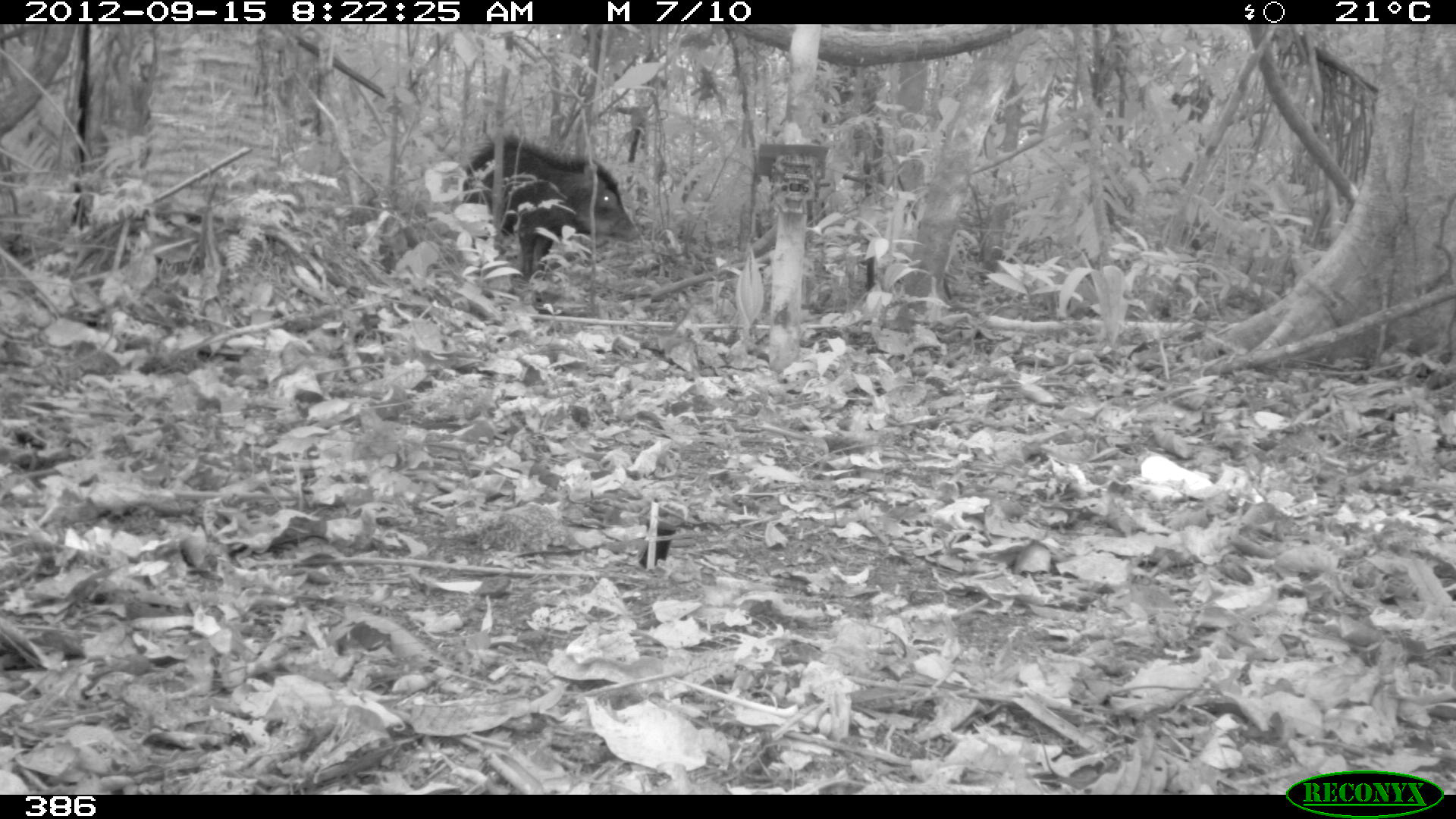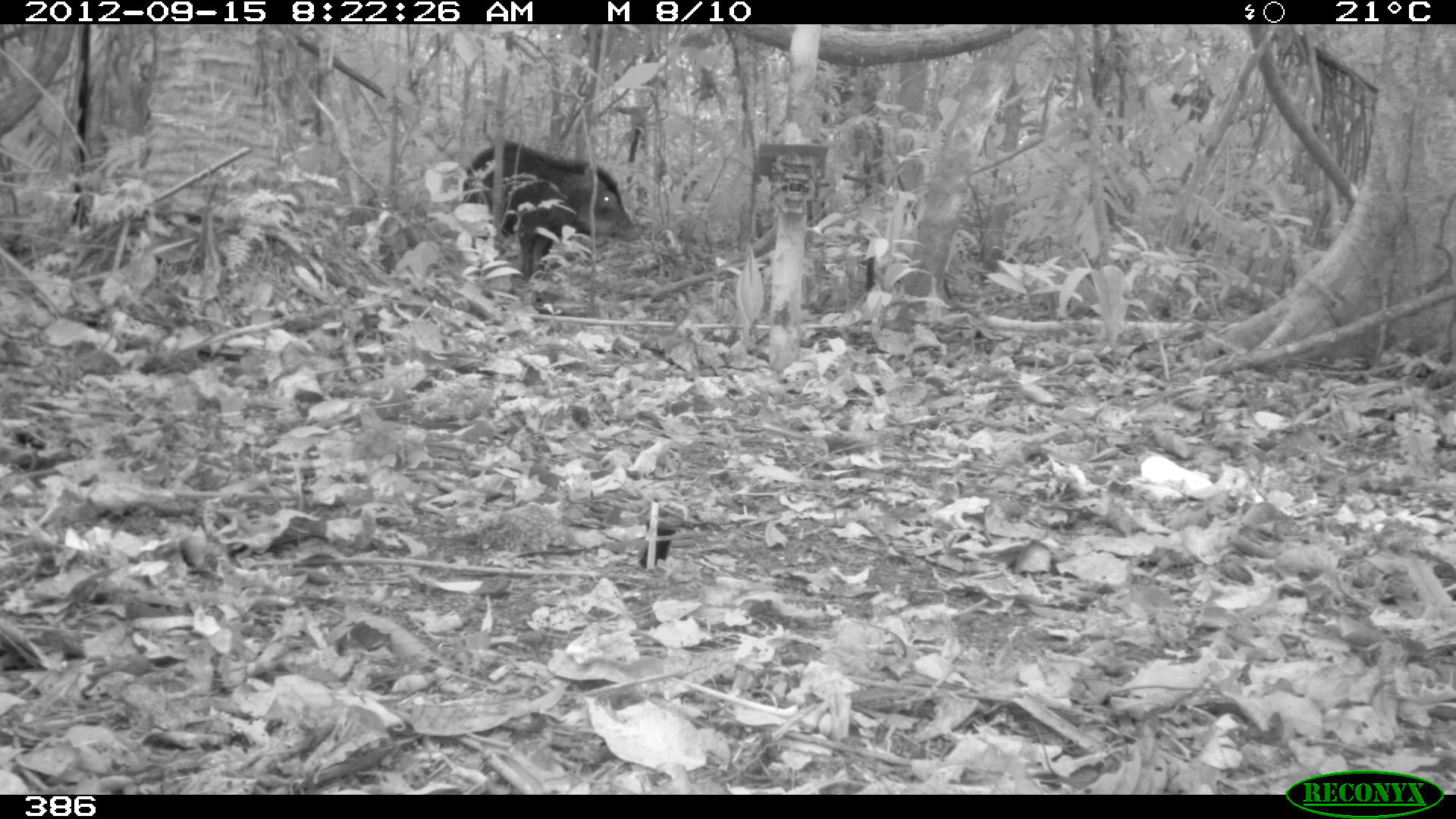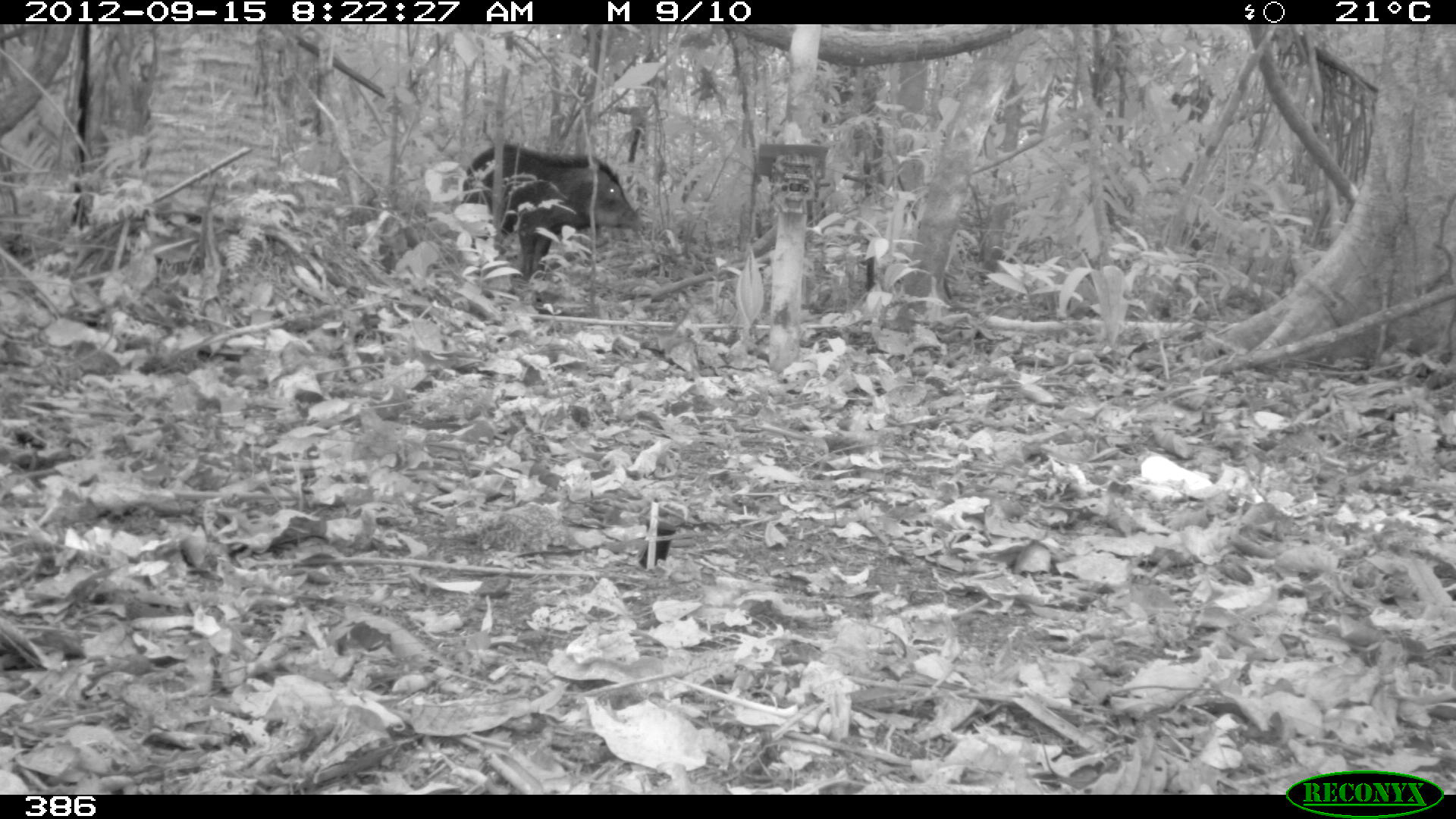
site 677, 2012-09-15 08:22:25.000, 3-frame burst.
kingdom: Animalia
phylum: Chordata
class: Mammalia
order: Artiodactyla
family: Tayassuidae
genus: Tayassu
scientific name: Tayassu pecari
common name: white-lipped peccary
Tayassu pecari (white-lipped peccary).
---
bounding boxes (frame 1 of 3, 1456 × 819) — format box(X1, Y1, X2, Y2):
tayassu pecari: box(460, 130, 642, 281)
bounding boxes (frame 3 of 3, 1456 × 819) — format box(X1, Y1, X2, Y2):
tayassu pecari: box(460, 142, 645, 282)